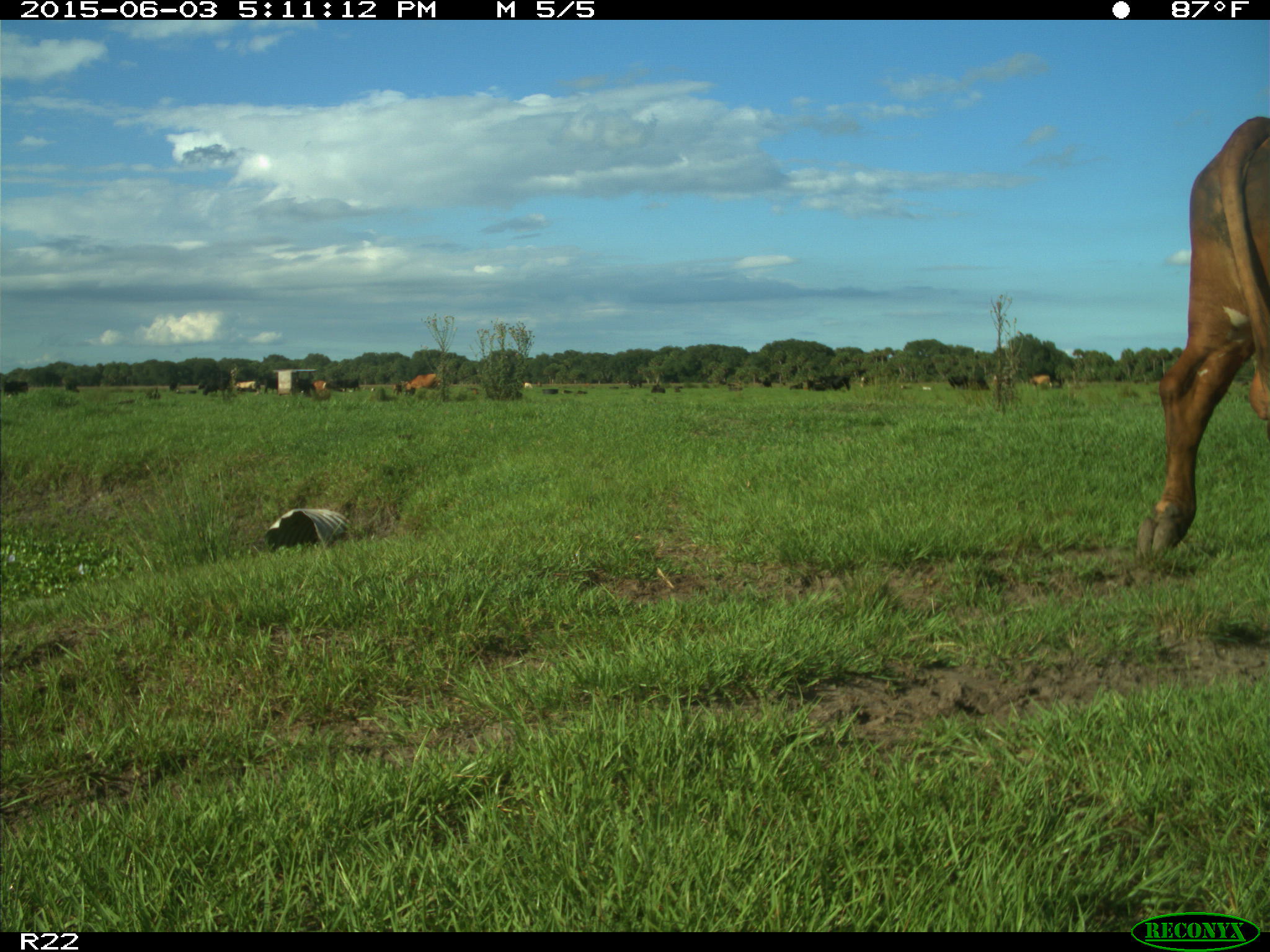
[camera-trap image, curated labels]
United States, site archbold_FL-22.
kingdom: Animalia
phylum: Chordata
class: Mammalia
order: Artiodactyla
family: Bovidae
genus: Bos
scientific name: Bos taurus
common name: domestic cow